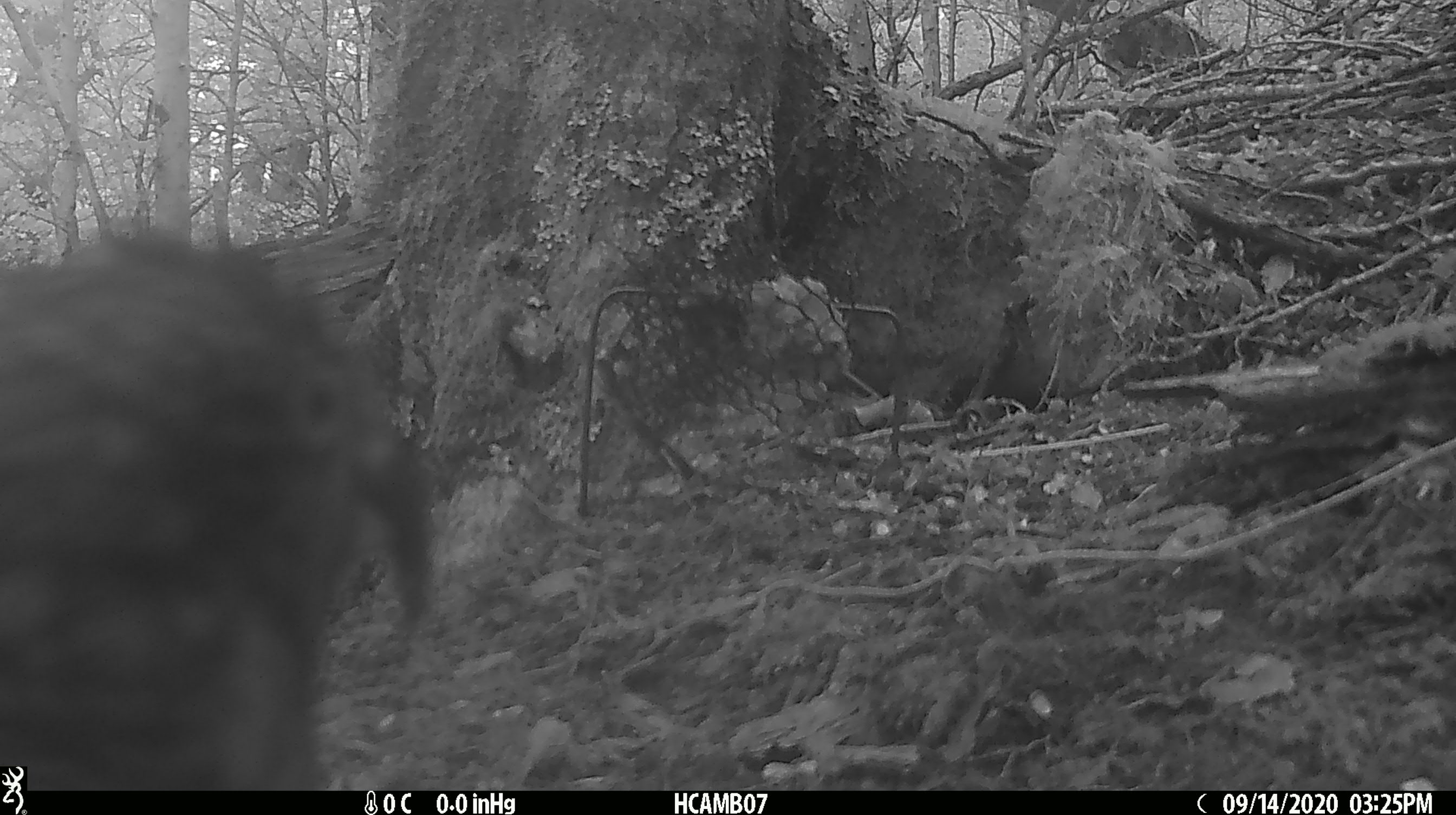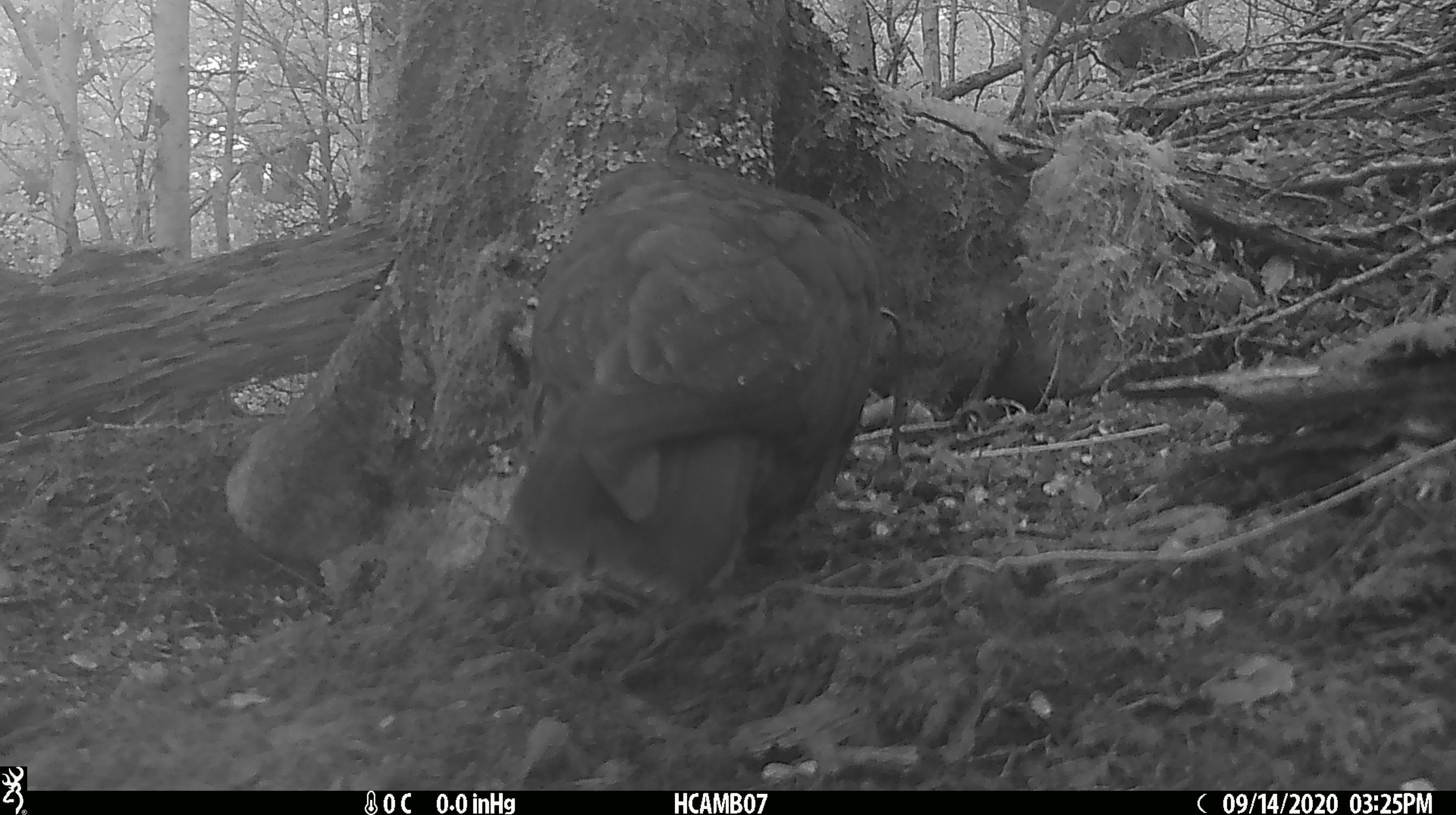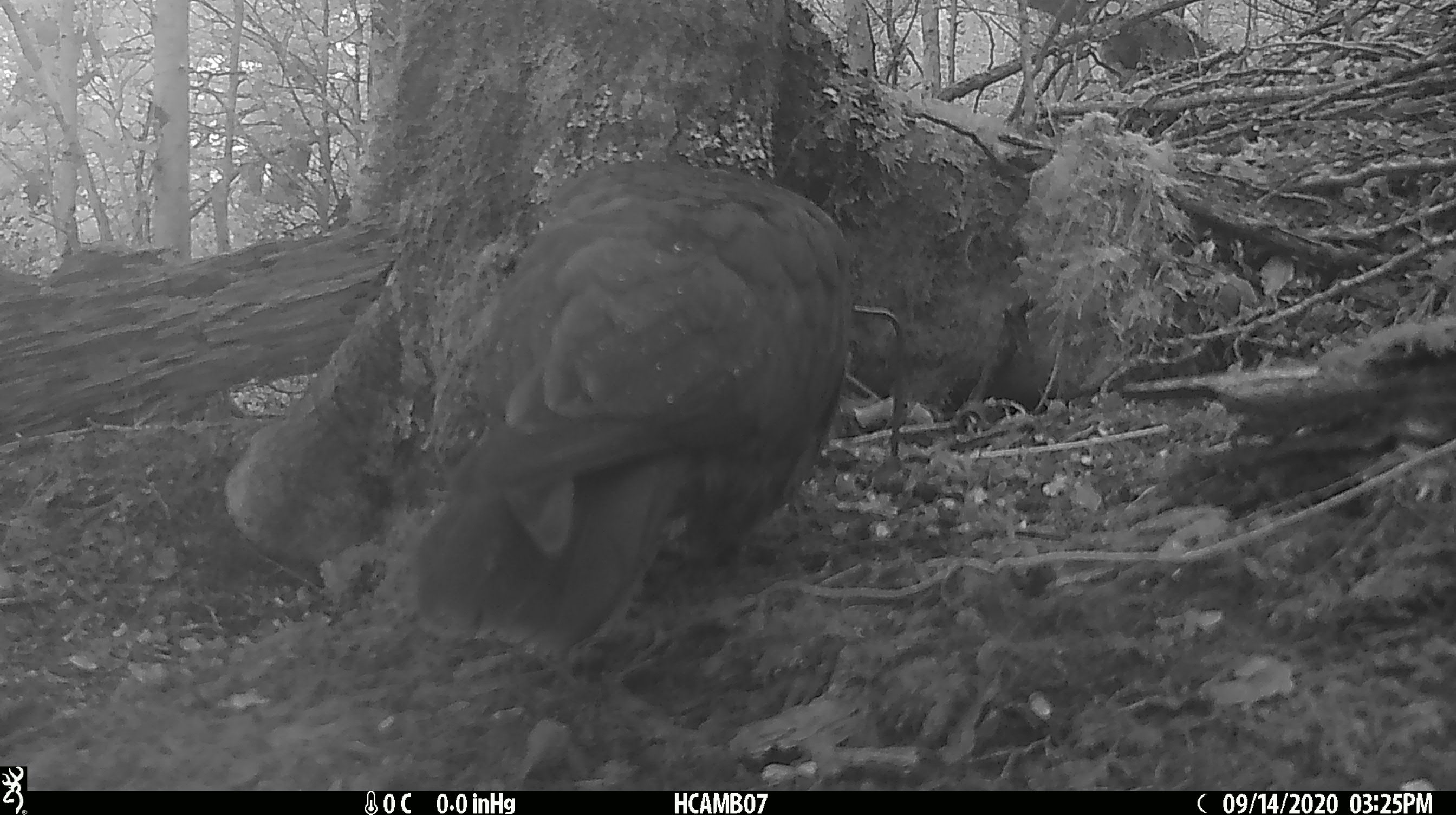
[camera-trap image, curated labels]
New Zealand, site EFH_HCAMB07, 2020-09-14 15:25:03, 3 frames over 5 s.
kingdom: Animalia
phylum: Chordata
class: Aves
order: Psittaciformes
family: Strigopidae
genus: Nestor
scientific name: Nestor notabilis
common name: kea